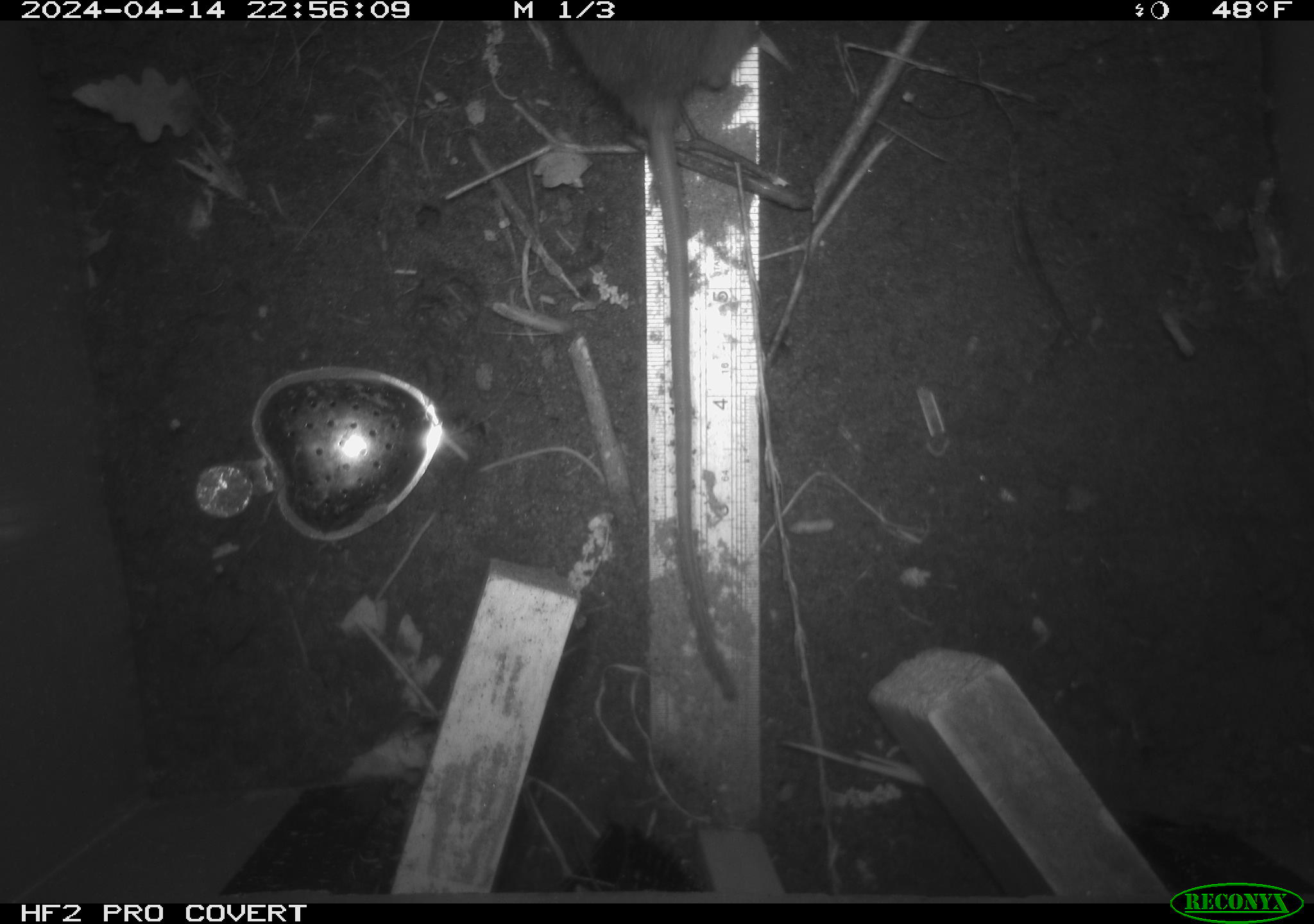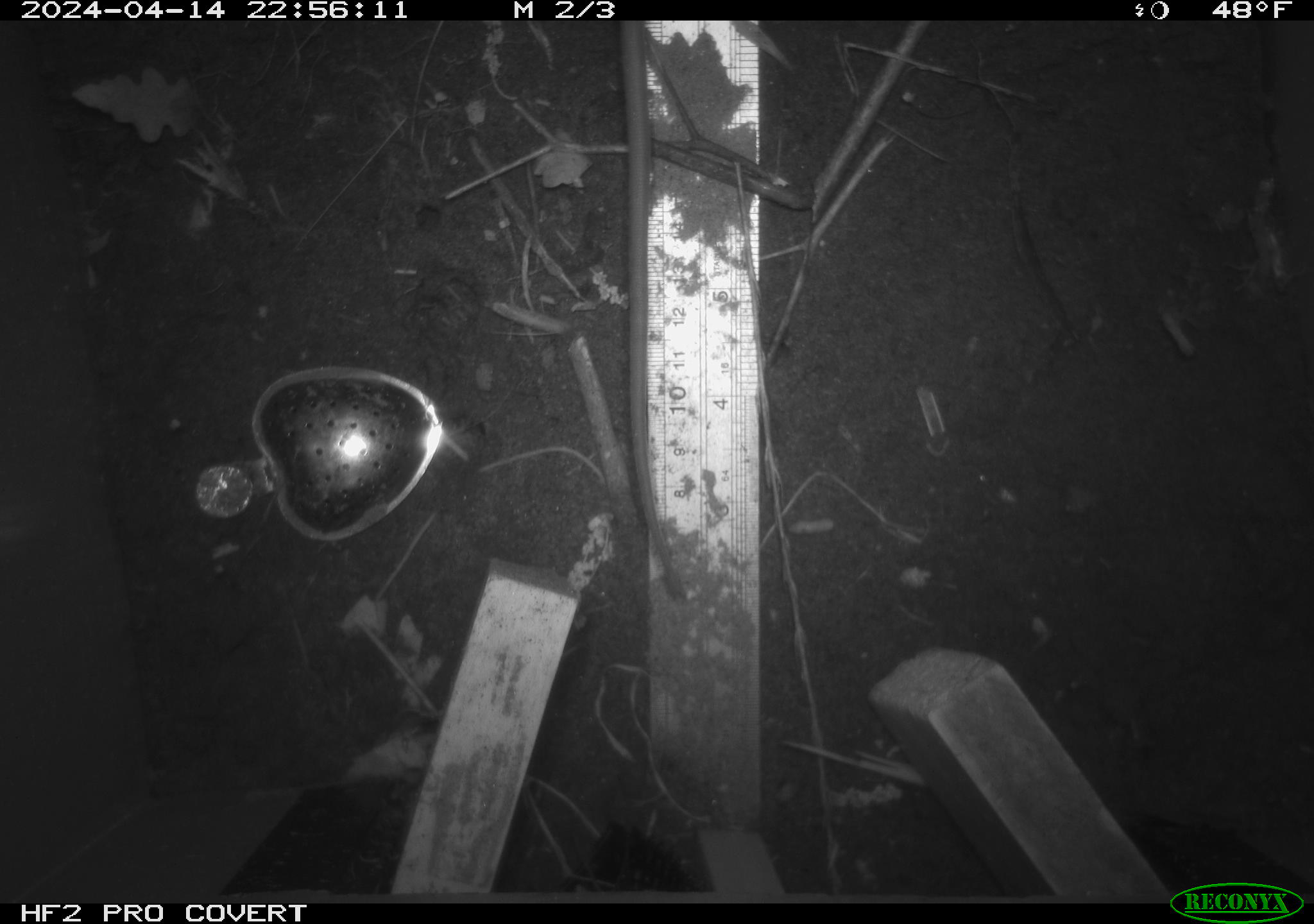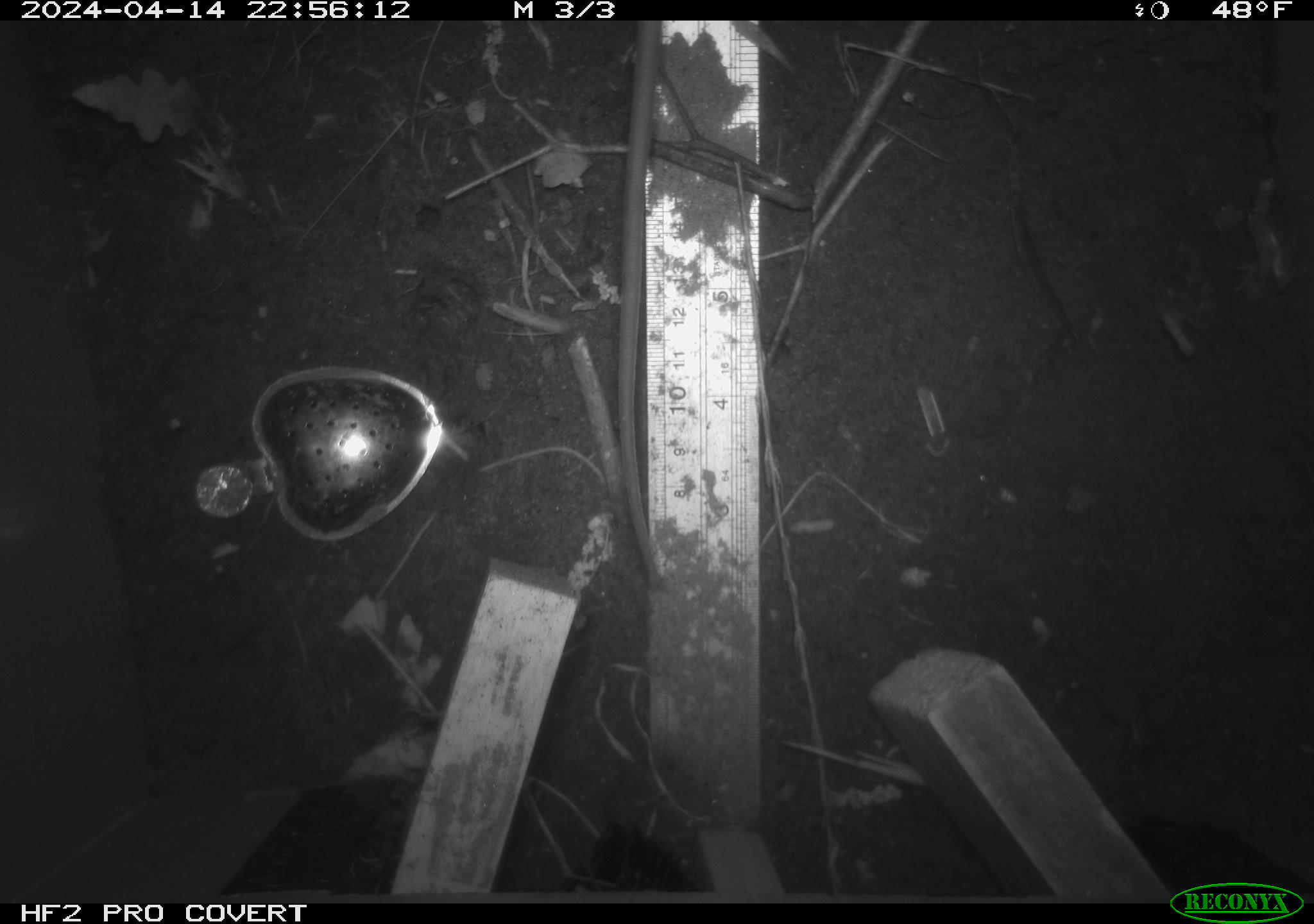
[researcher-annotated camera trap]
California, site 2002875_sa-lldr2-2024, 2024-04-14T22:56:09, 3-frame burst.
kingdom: Animalia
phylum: Chordata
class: Mammalia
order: Rodentia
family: Muridae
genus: Rattus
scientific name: Rattus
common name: rat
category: rattus species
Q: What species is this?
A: Rattus species (rat) (Rattus).